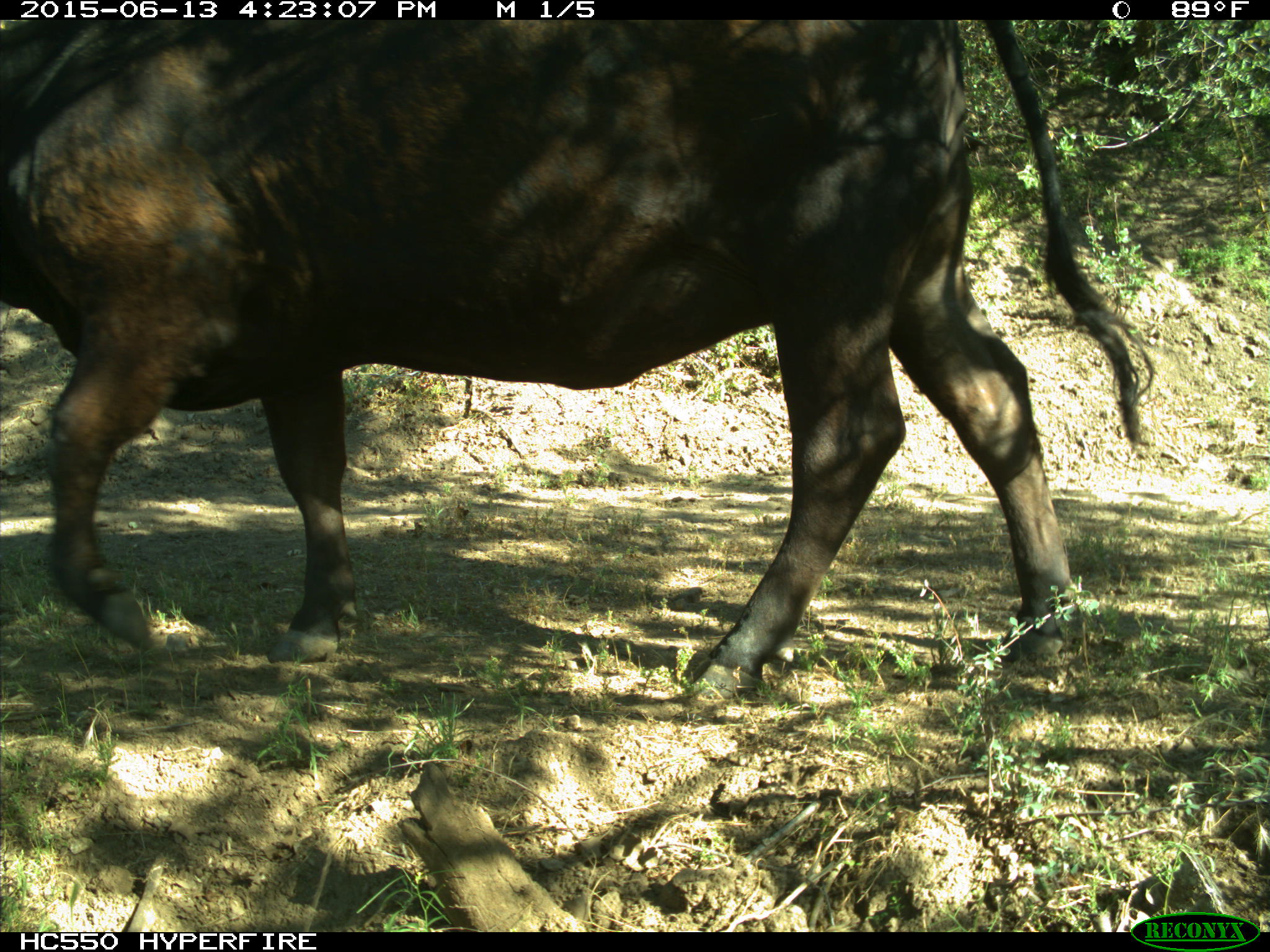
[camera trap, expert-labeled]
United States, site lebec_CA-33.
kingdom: Animalia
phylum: Chordata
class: Mammalia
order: Artiodactyla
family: Bovidae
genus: Bos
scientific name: Bos taurus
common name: domestic cow